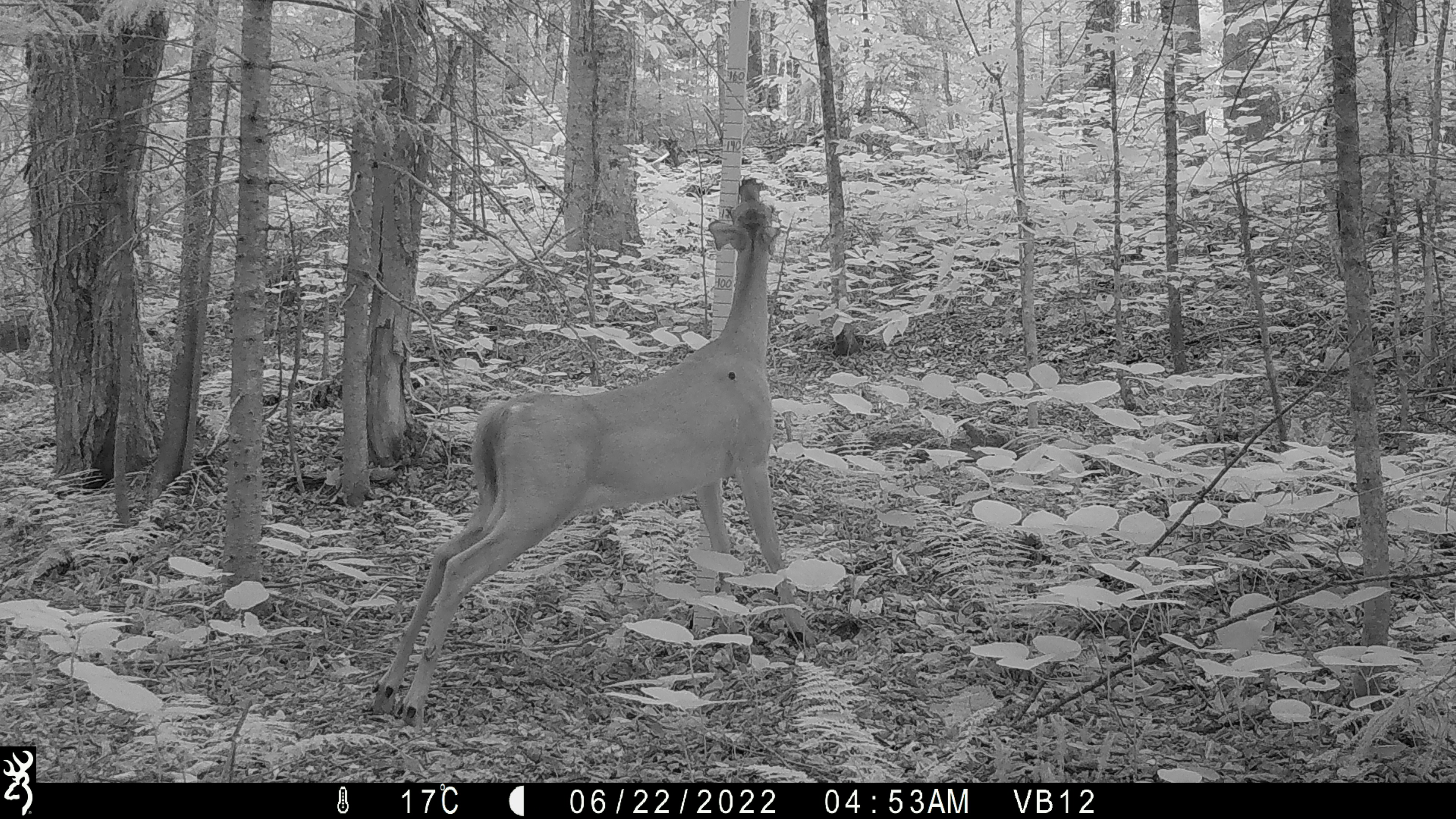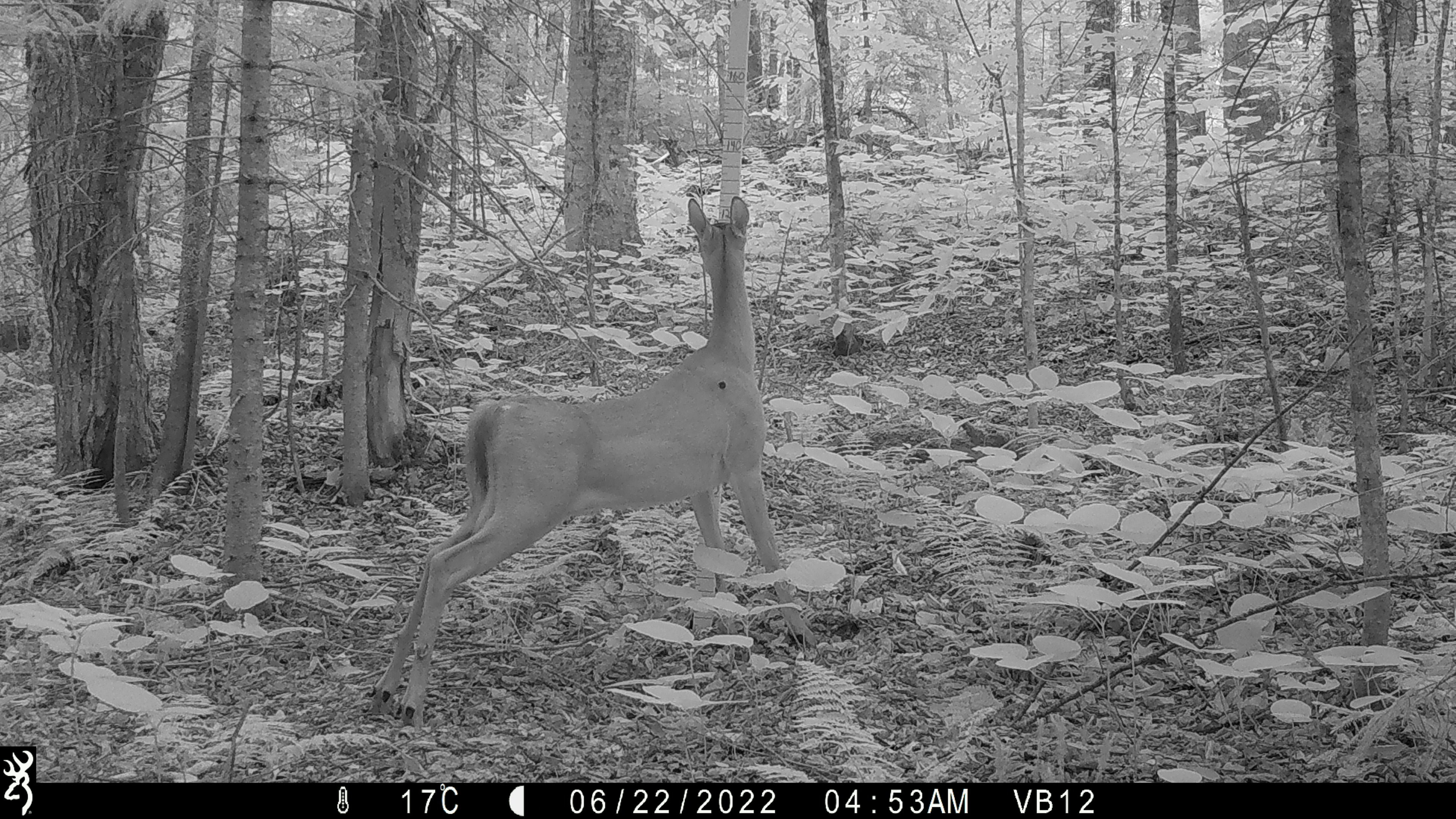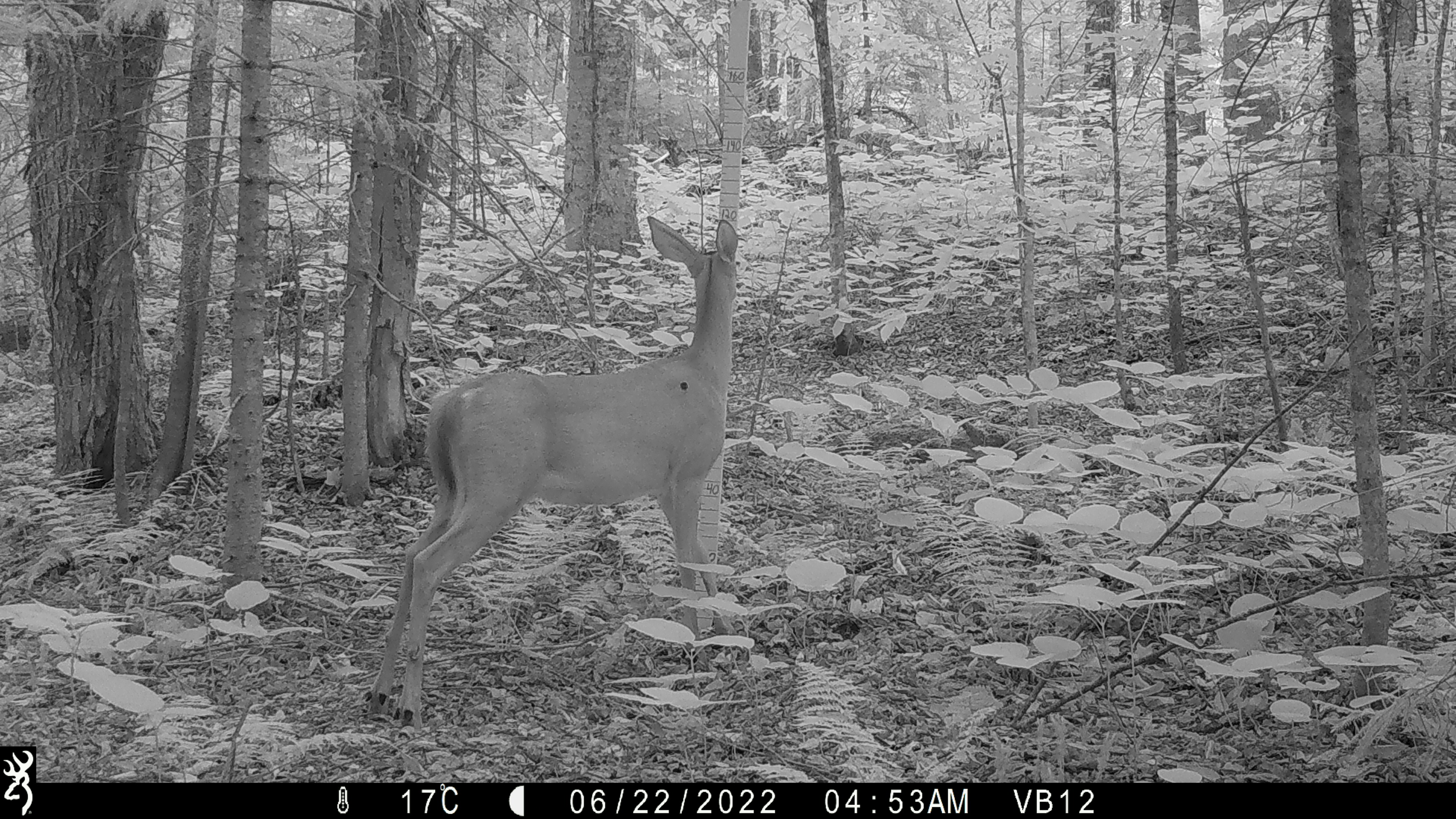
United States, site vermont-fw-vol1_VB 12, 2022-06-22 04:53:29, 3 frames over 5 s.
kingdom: Animalia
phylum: Chordata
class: Mammalia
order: Artiodactyla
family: Cervidae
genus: Odocoileus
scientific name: Odocoileus virginianus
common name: white-tailed deer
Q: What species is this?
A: White-tailed deer (Odocoileus virginianus).